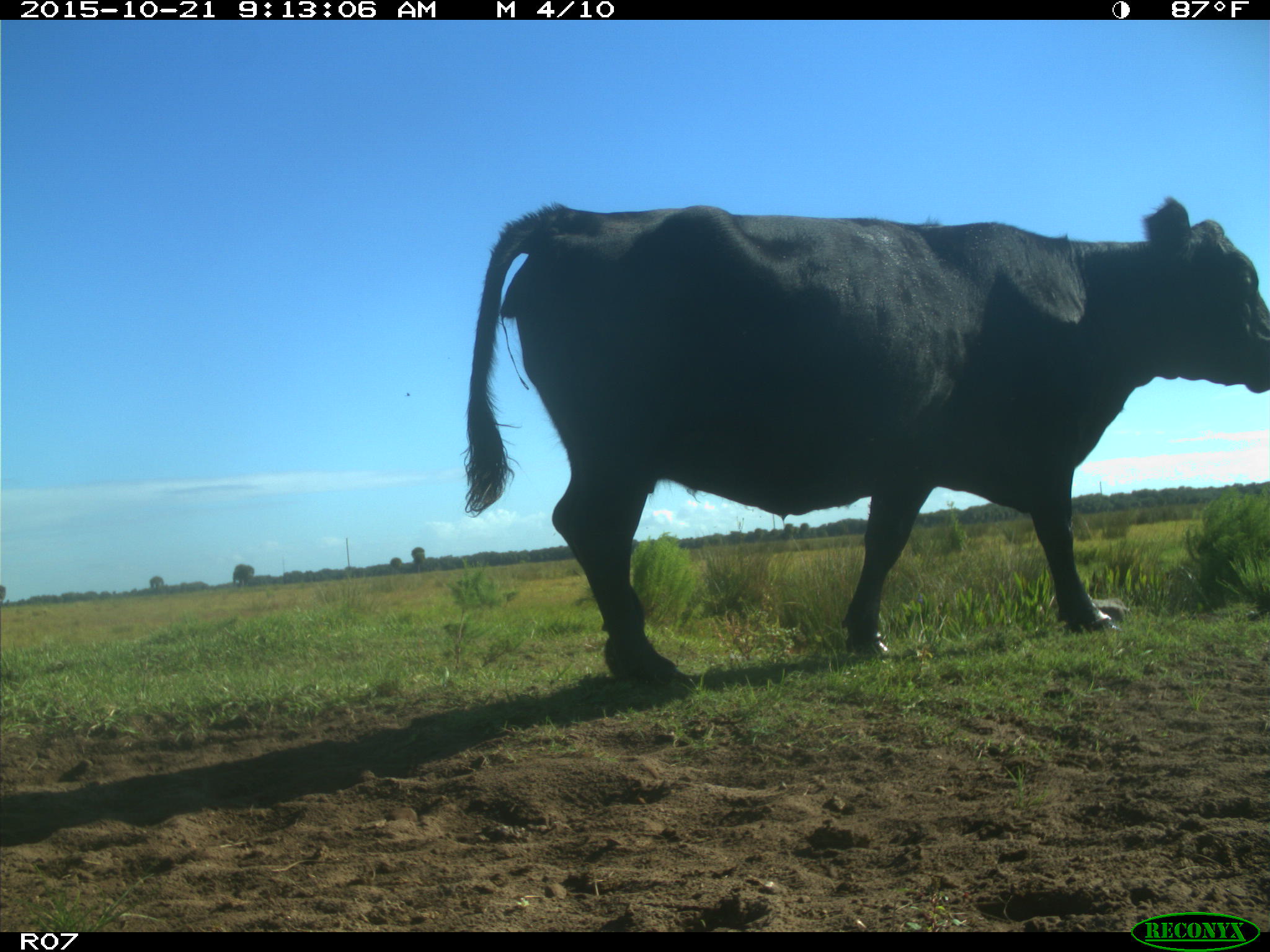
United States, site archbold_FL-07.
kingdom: Animalia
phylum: Chordata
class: Mammalia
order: Artiodactyla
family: Bovidae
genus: Bos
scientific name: Bos taurus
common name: domestic cow